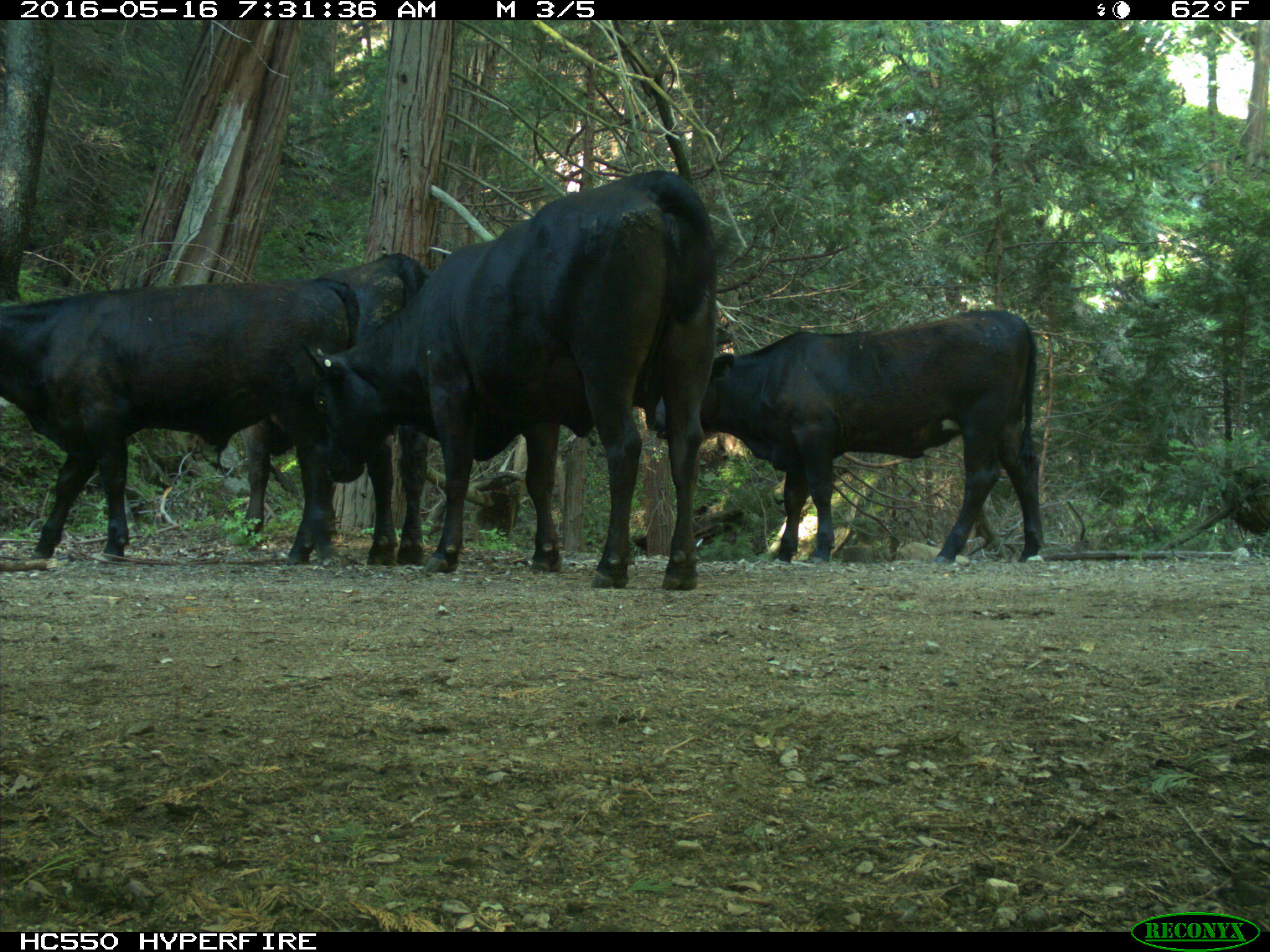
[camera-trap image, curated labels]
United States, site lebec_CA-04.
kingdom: Animalia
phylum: Chordata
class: Mammalia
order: Artiodactyla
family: Bovidae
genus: Bos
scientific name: Bos taurus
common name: domestic cow